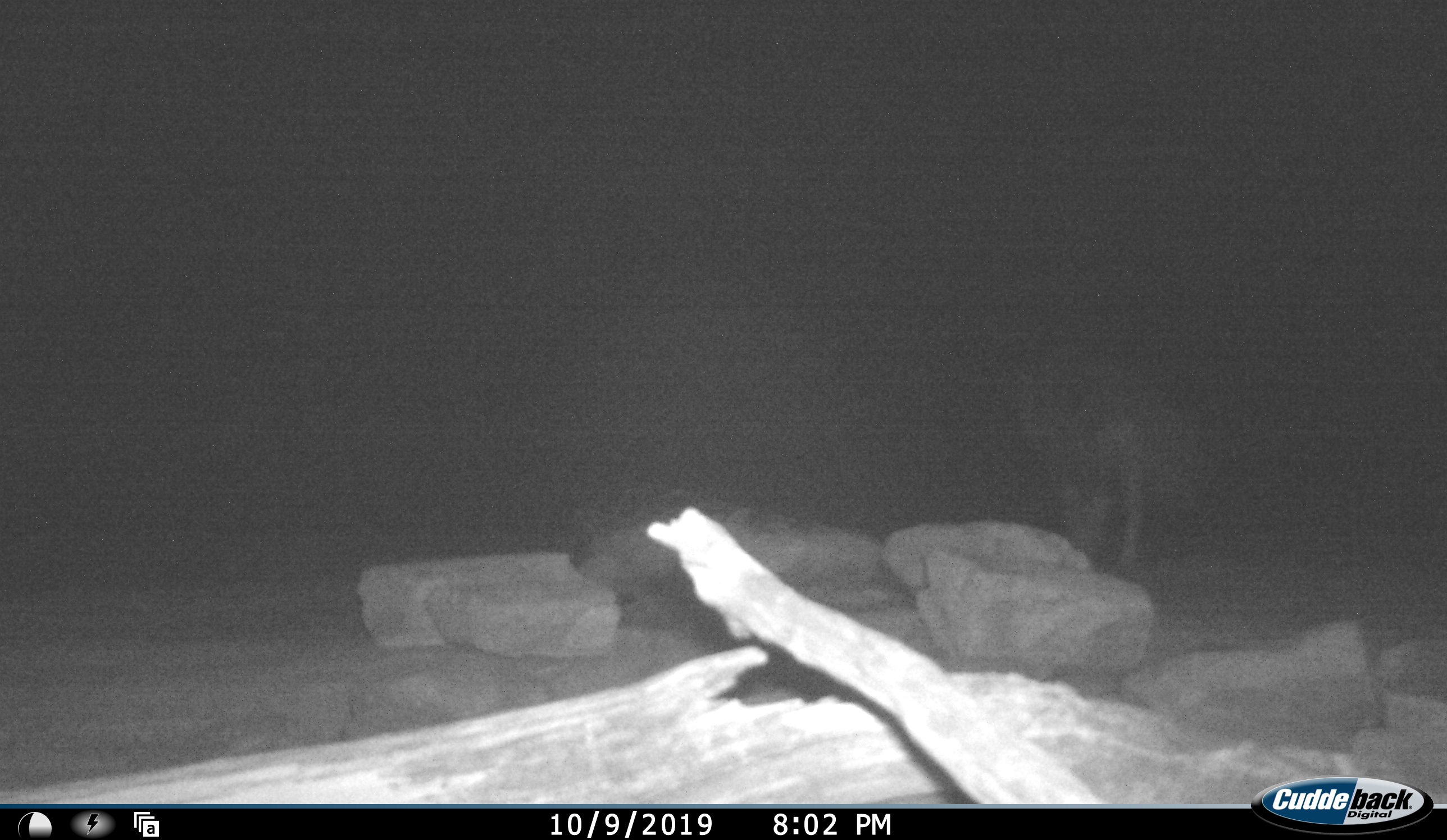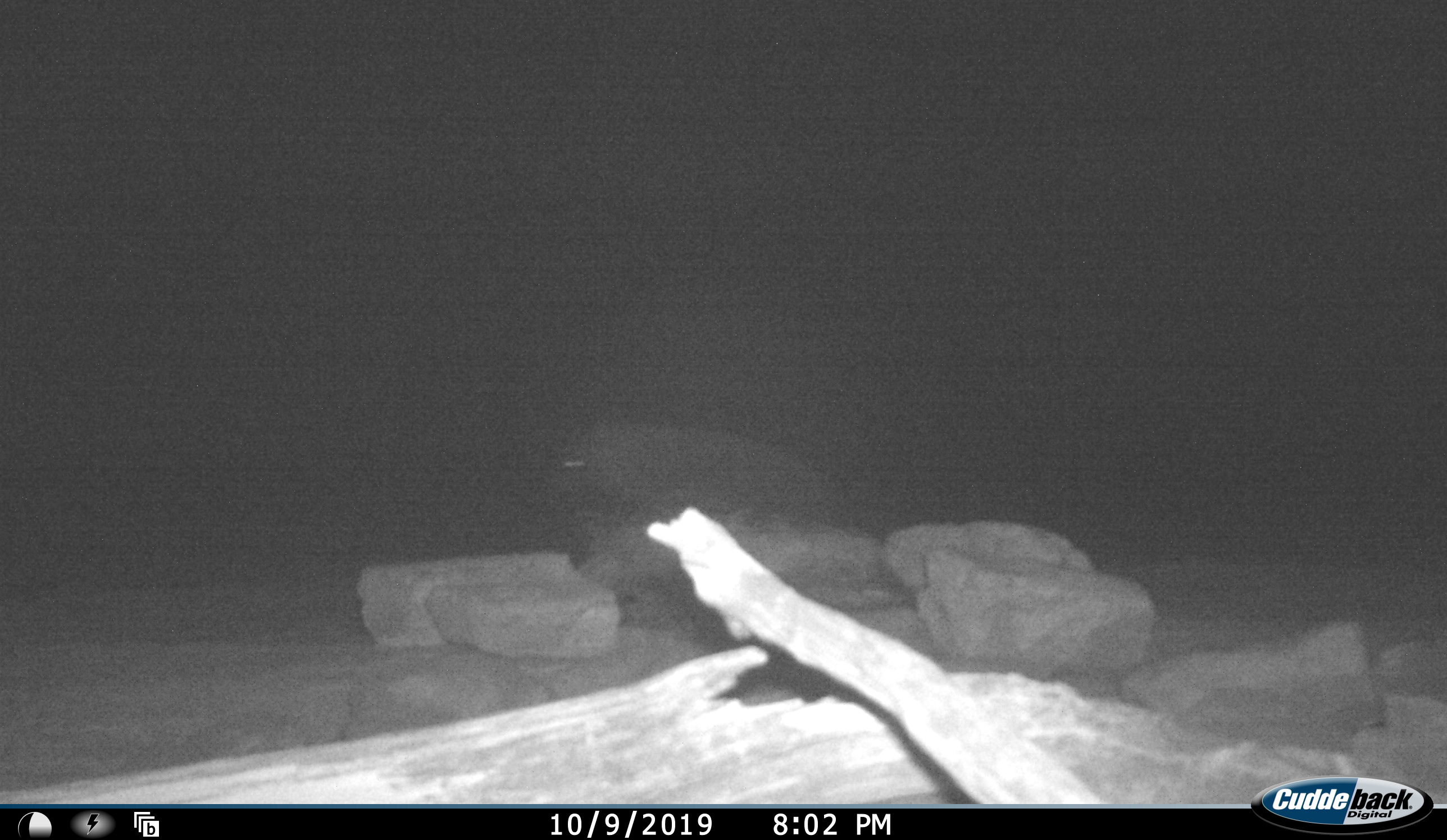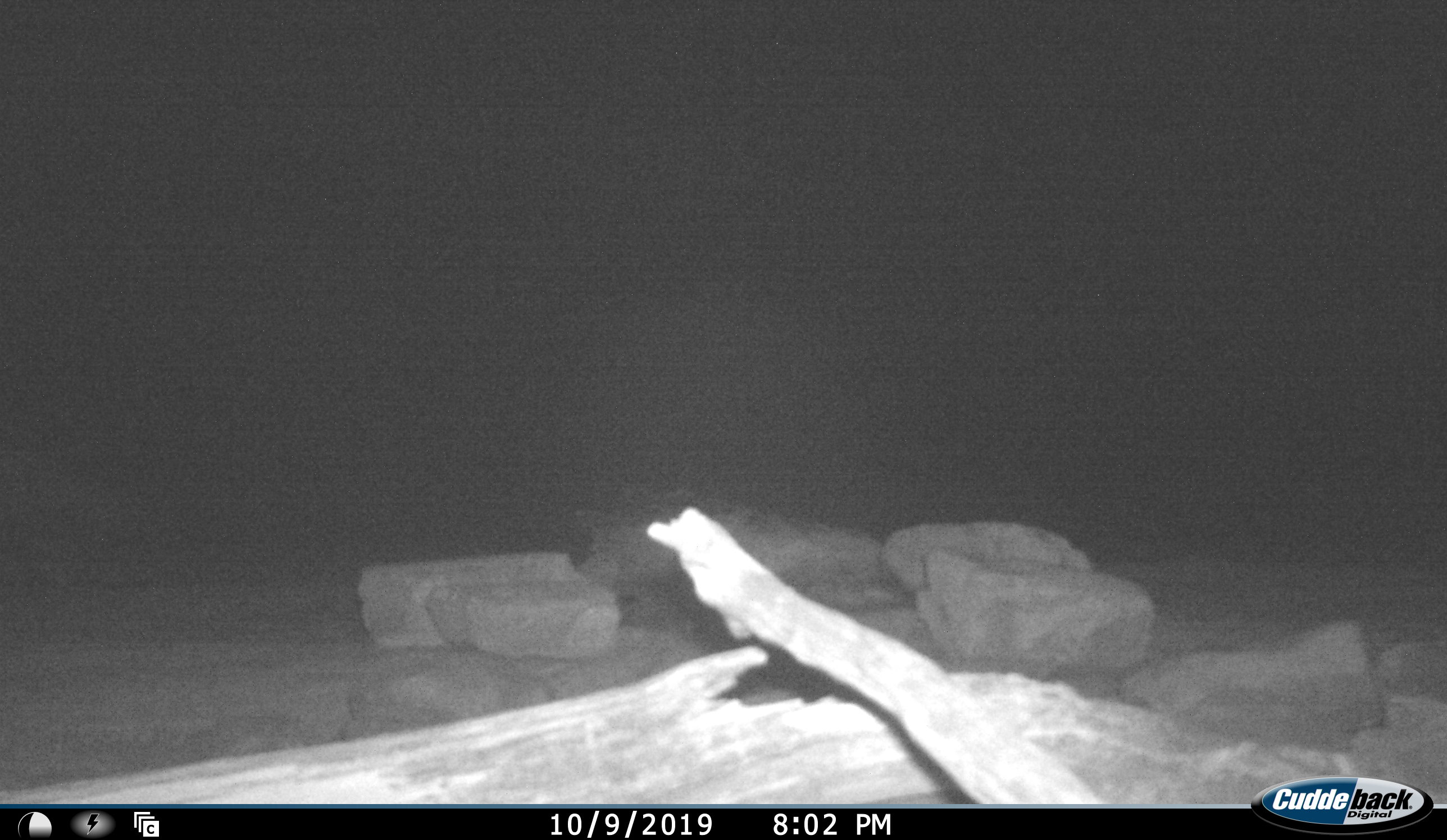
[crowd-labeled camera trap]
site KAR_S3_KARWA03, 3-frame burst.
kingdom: Animalia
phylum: Chordata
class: Mammalia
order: Carnivora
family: Hyaenidae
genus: Parahyaena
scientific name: Parahyaena brunnea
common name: brown hyena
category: hyenabrown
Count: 1.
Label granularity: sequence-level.